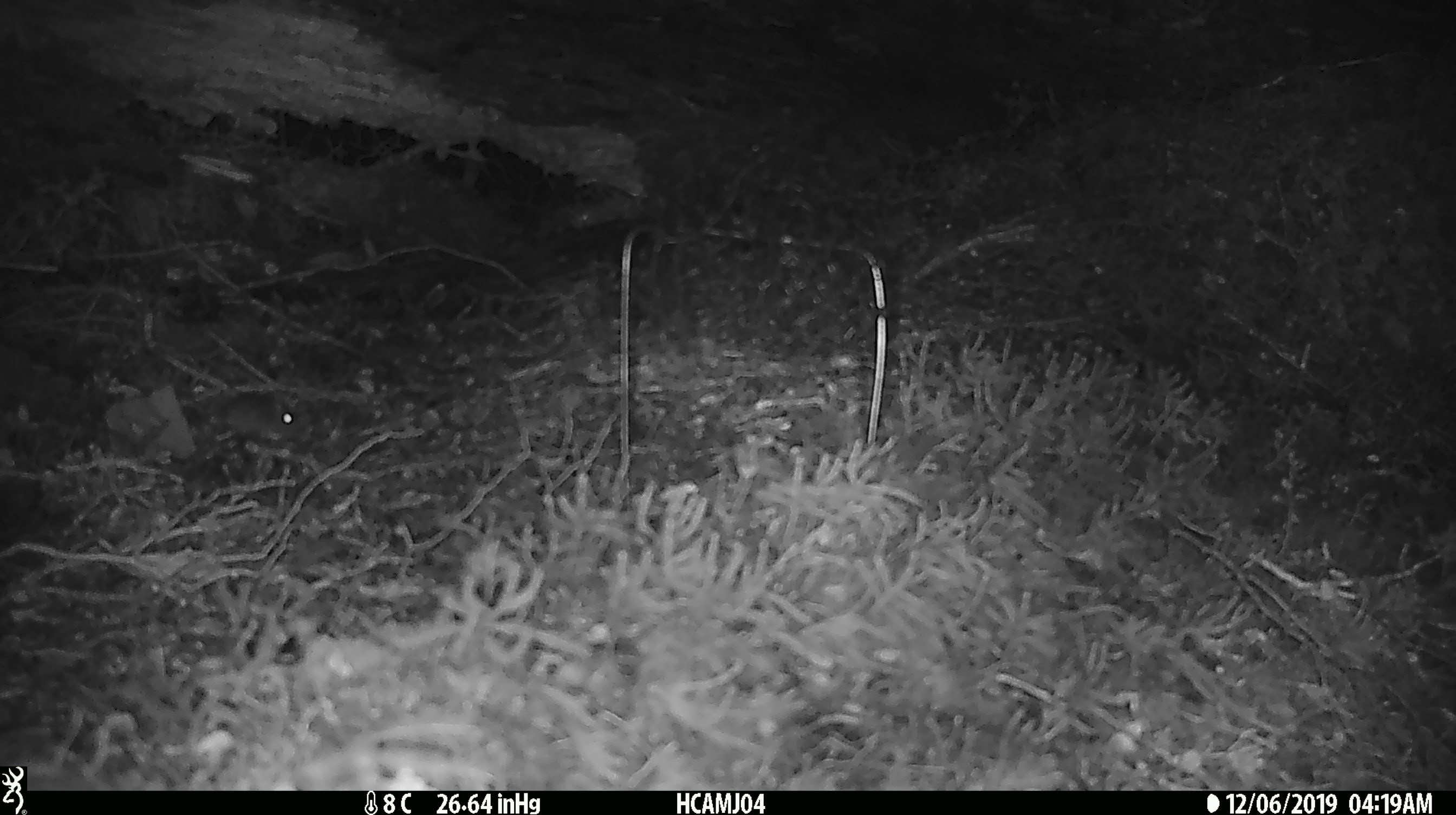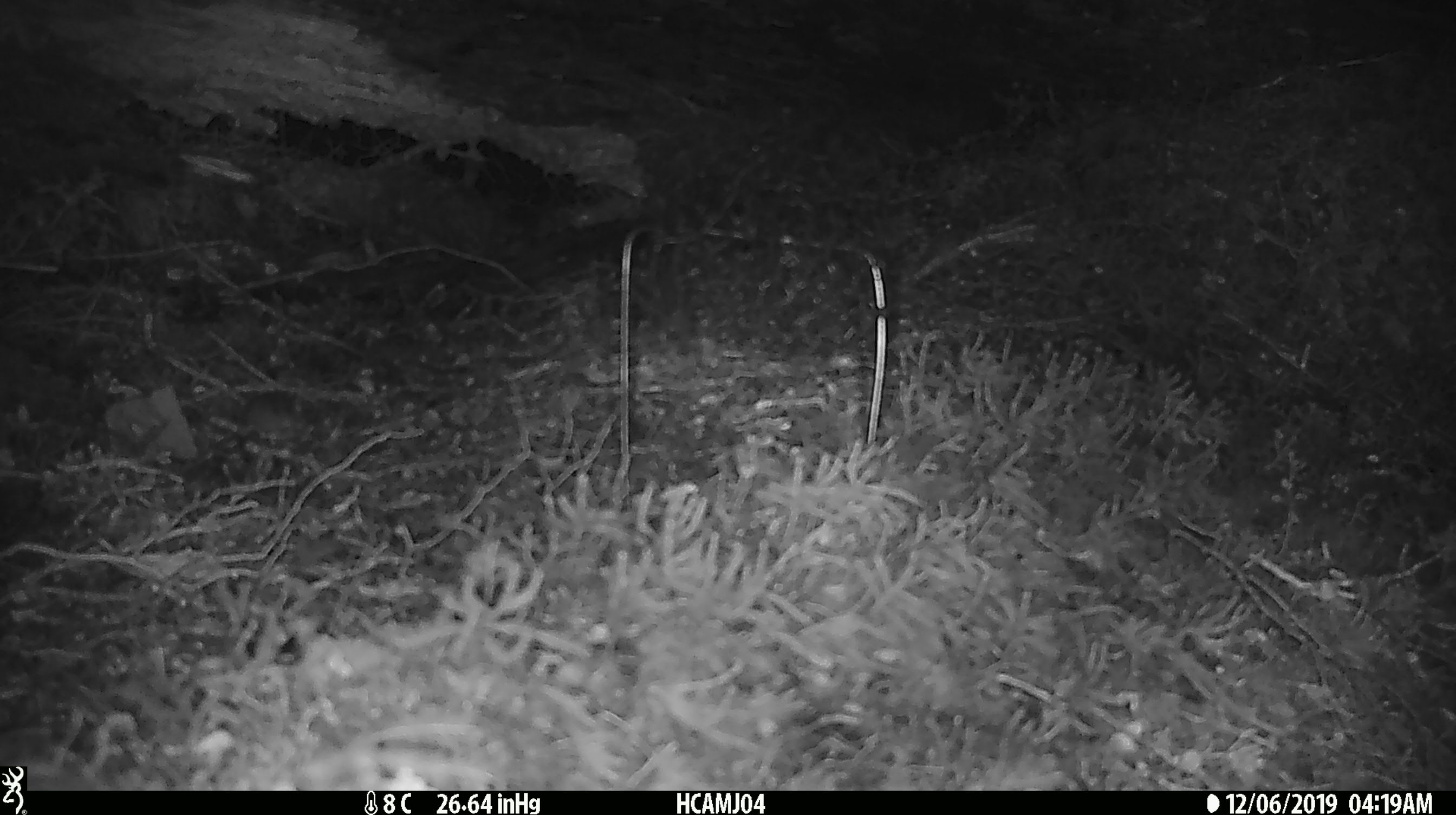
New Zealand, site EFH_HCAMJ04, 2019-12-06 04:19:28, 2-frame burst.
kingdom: Animalia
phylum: Chordata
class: Mammalia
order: Rodentia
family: Muridae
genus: Mus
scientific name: Mus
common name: mouse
Mouse (Mus).